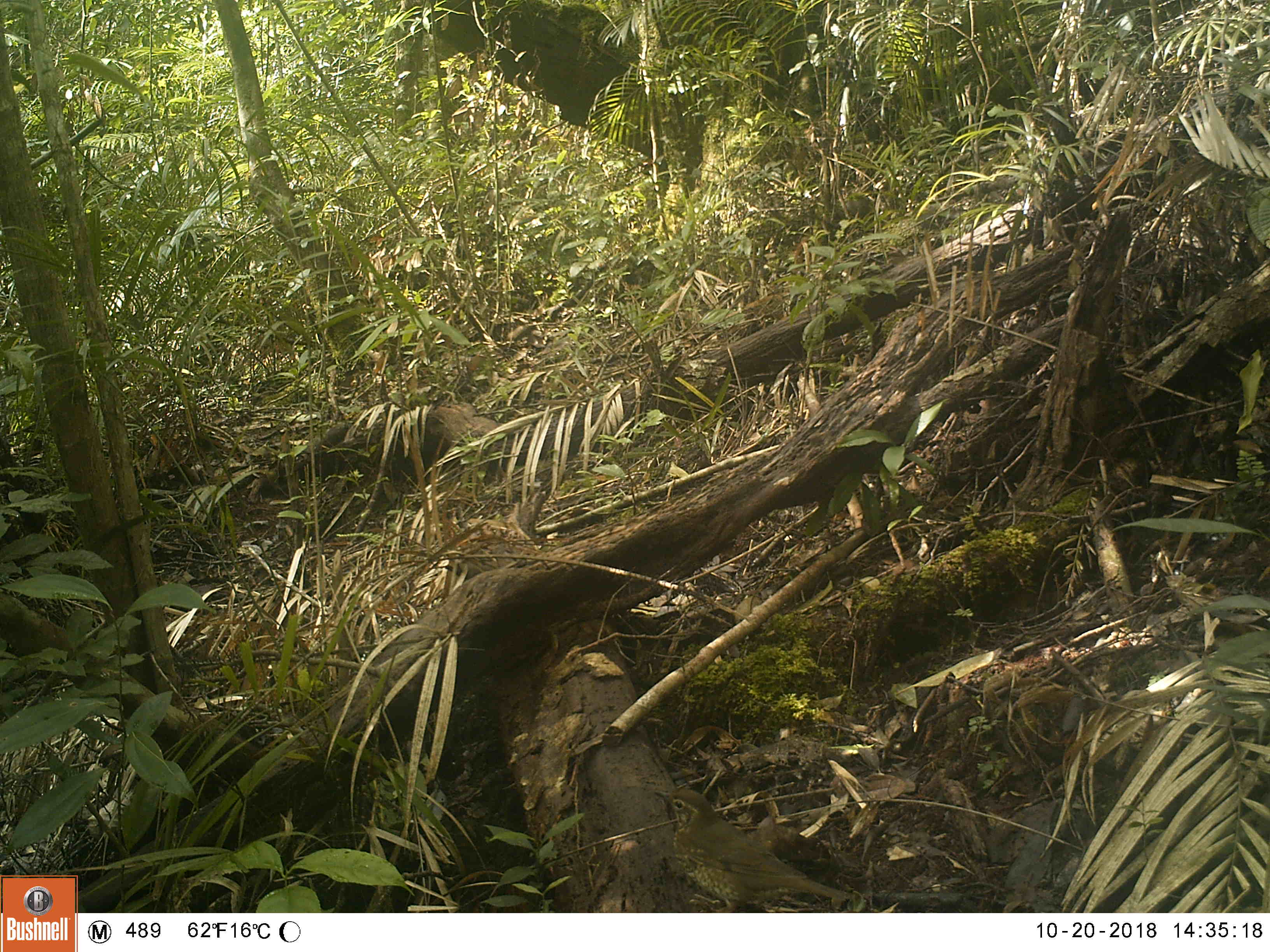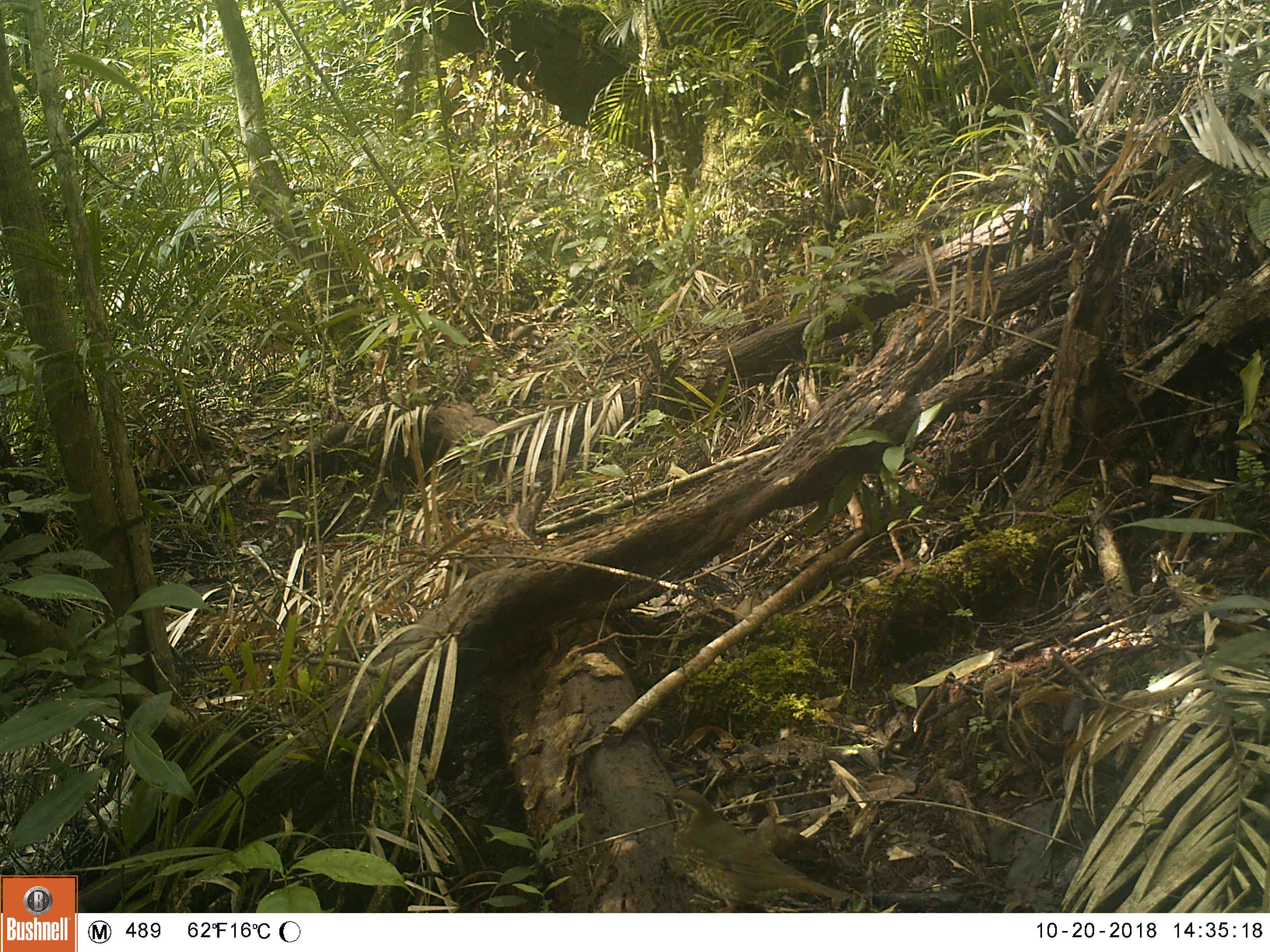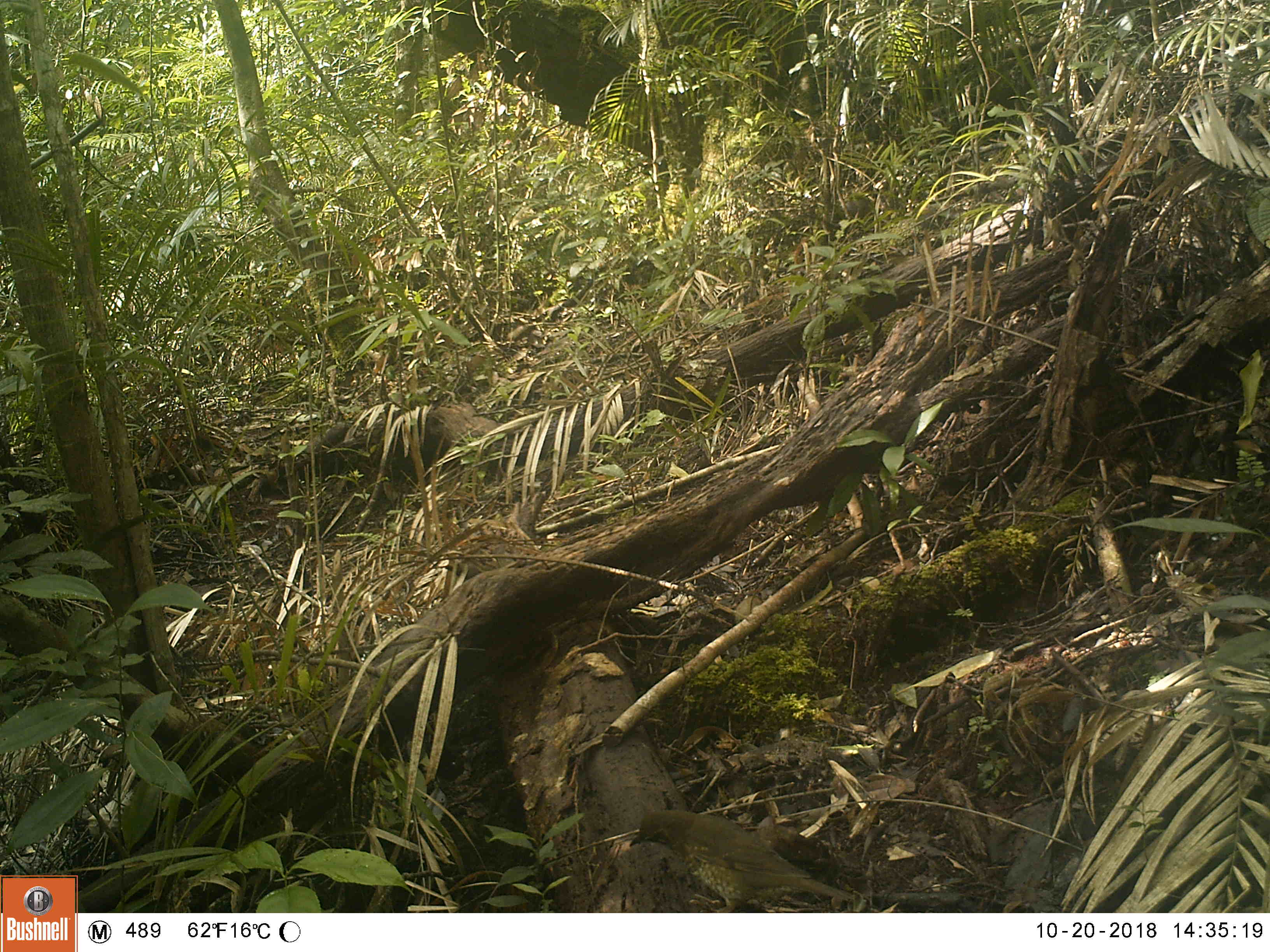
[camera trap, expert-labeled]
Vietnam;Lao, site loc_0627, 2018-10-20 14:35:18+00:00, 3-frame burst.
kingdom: Animalia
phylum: Chordata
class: Mammalia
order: Rodentia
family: Sciuridae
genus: Dremomys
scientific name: Dremomys rufigenis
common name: red-cheeked squirrel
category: red cheeked squirrel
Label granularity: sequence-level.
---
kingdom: Animalia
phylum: Chordata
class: Aves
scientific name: Aves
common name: bird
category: unidentified bird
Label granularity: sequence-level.